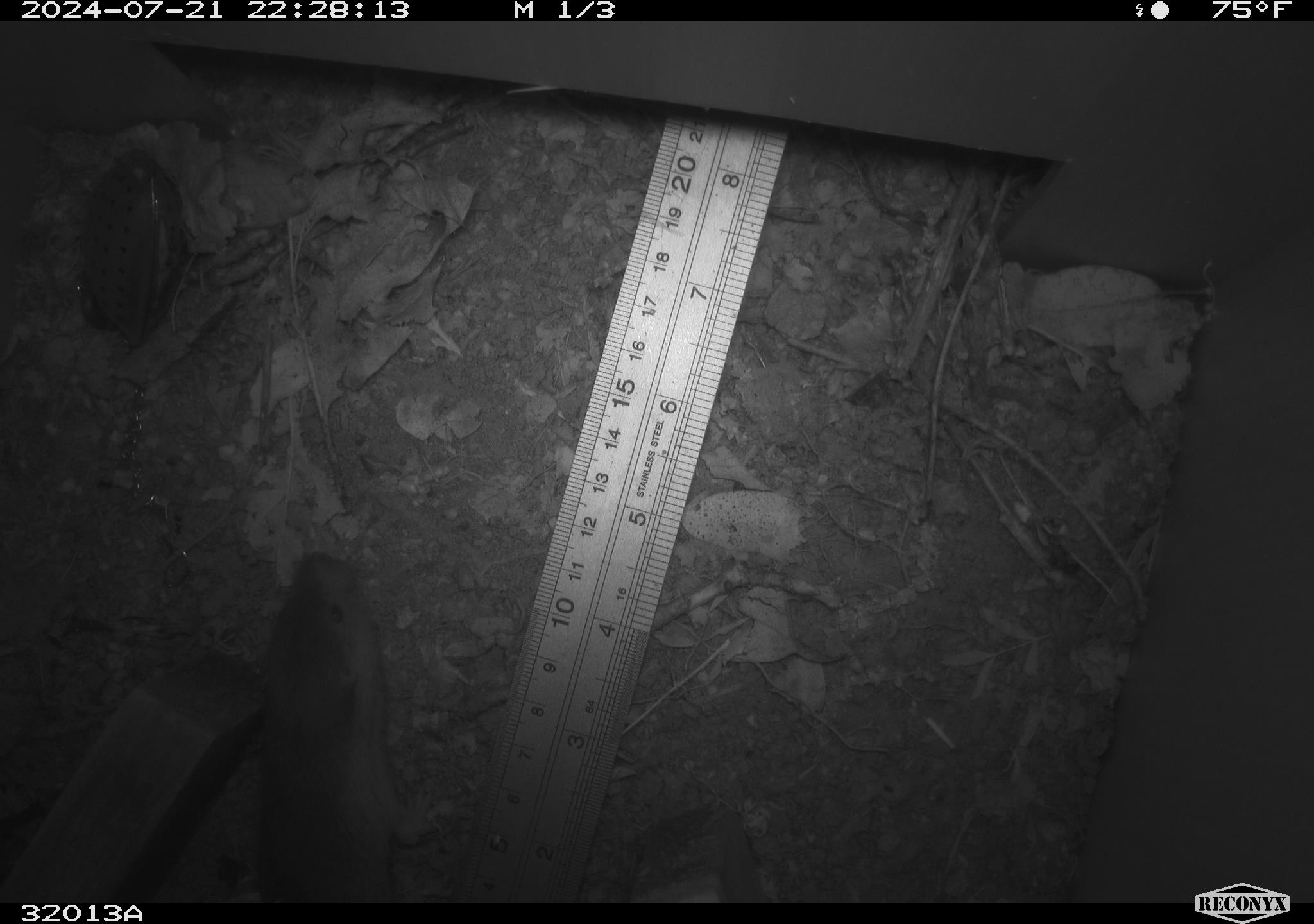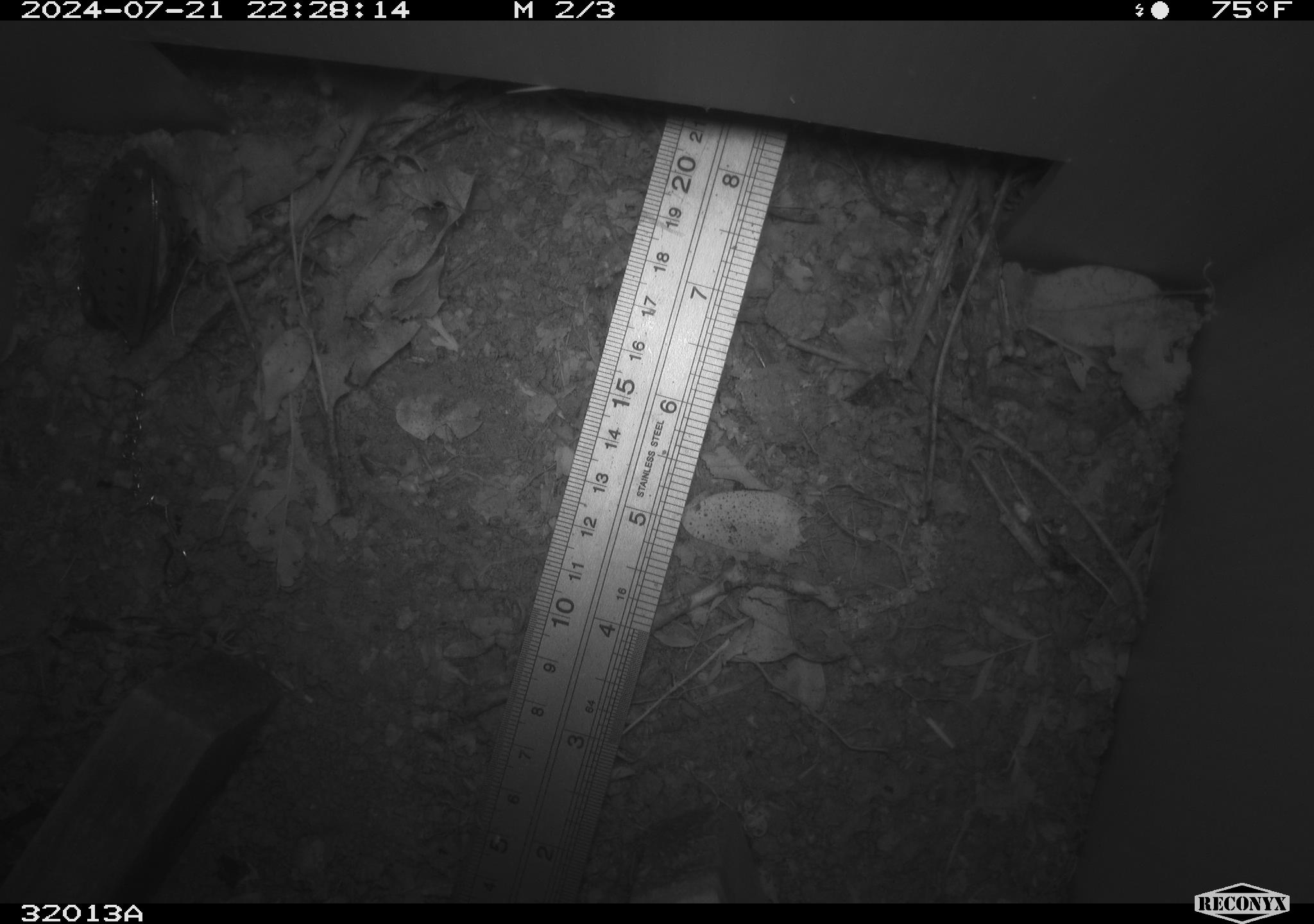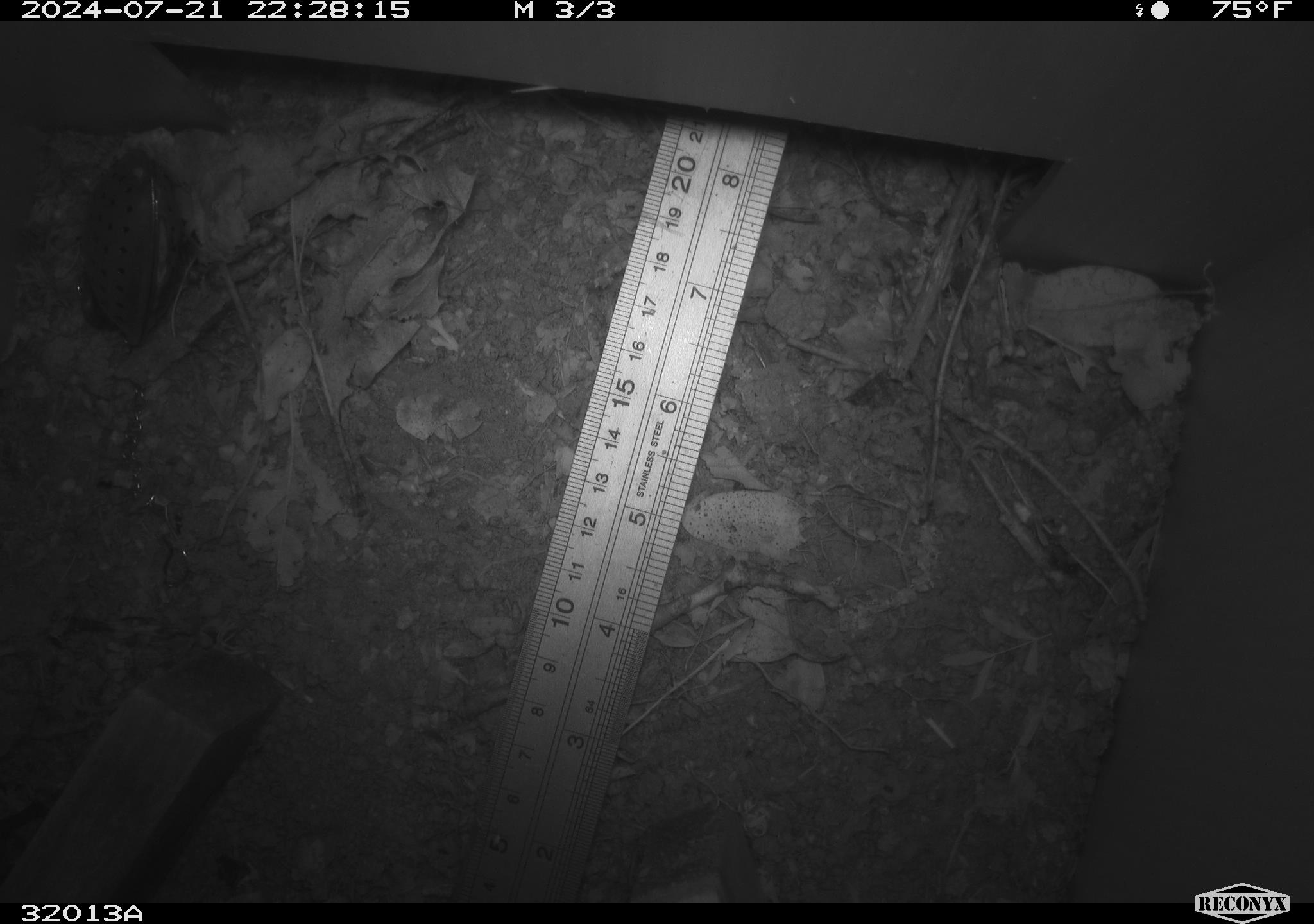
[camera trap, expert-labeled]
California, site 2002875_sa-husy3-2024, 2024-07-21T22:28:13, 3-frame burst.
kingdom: Animalia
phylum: Chordata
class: Mammalia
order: Rodentia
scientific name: Rodentia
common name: rodent